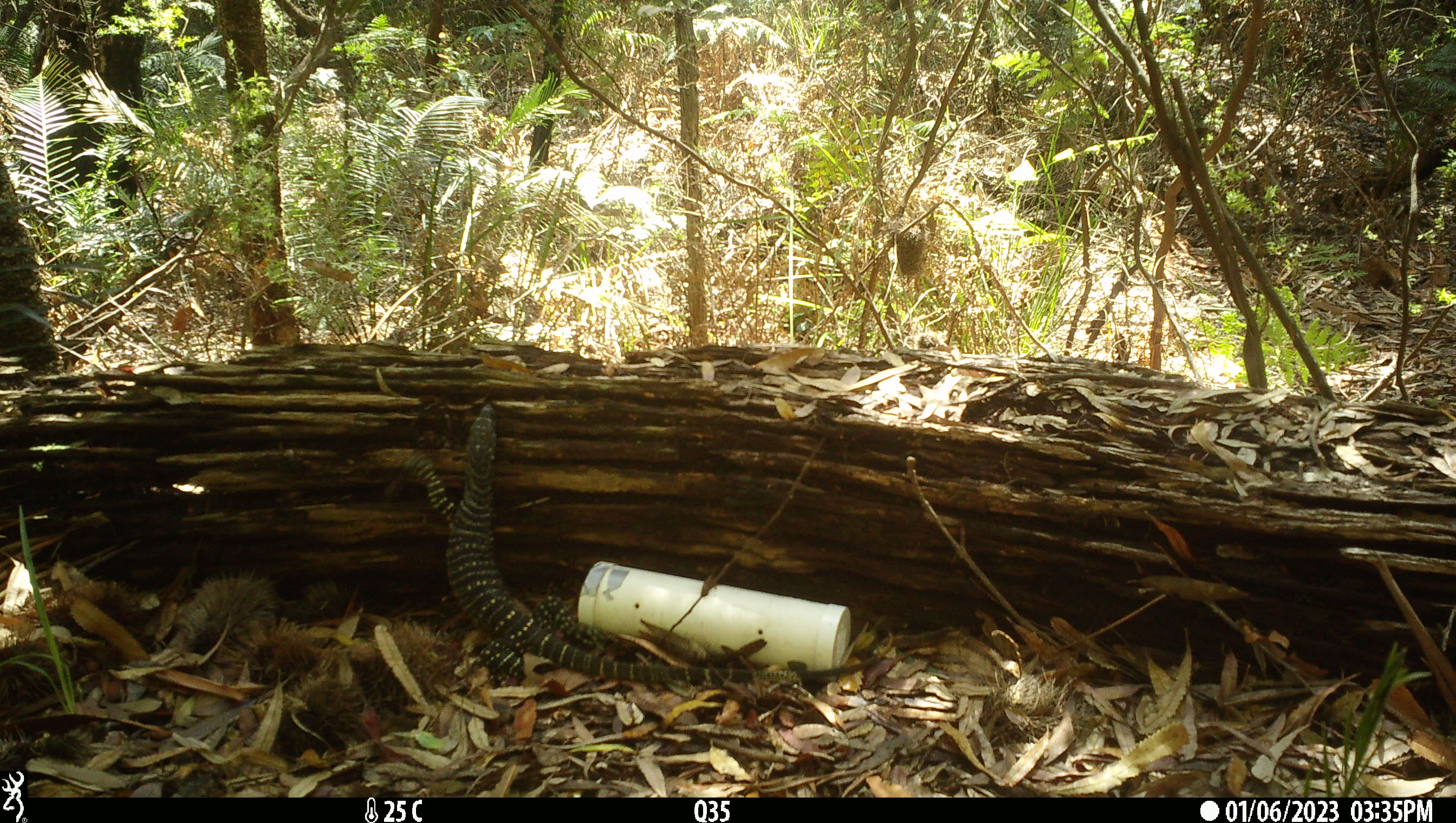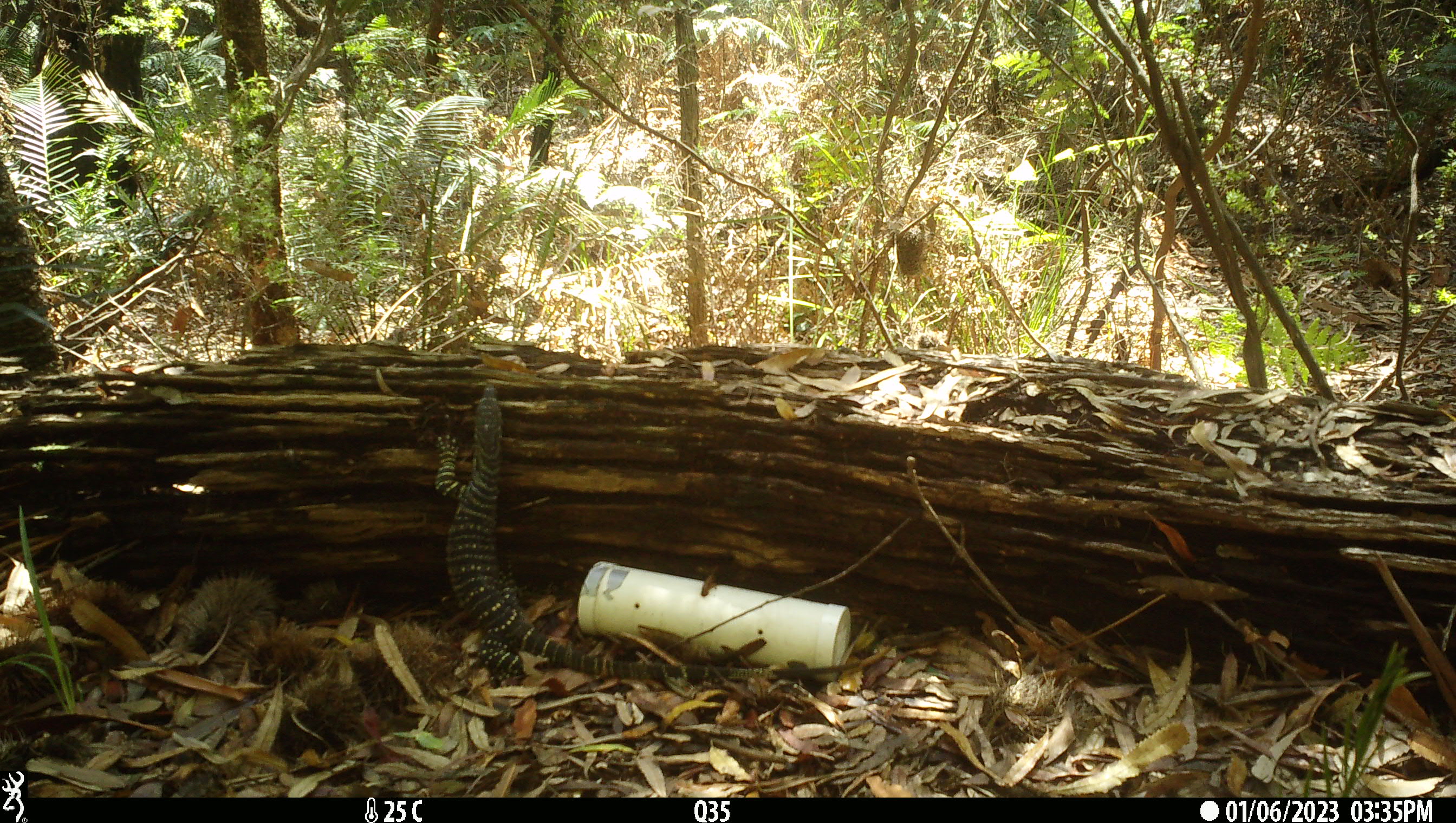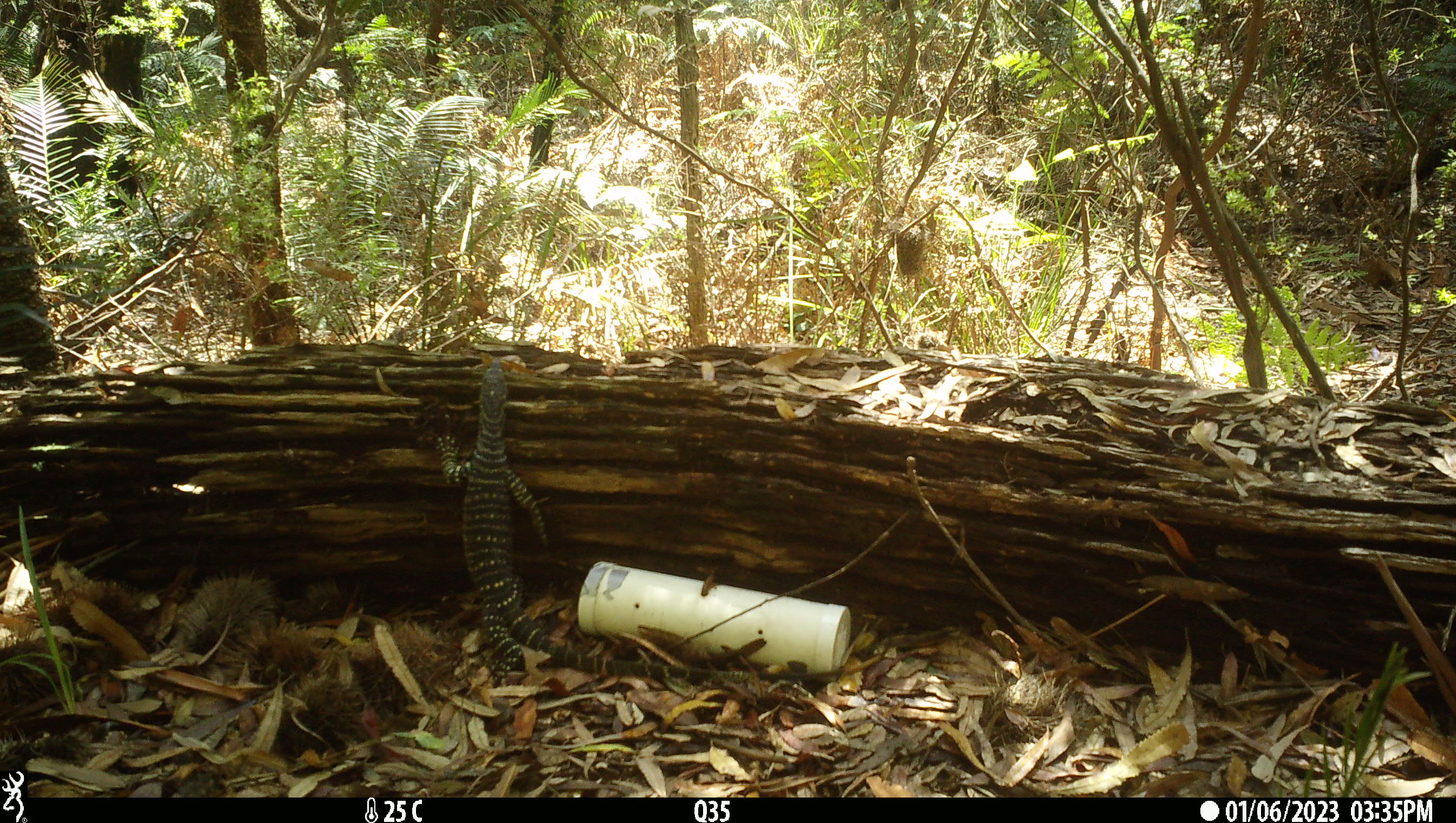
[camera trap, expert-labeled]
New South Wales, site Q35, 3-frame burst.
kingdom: Animalia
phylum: Chordata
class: Reptilia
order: Squamata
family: Varanidae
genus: Varanus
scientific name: Varanus varius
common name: lace monitor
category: goanna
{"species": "goanna (lace monitor) (Varanus varius)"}